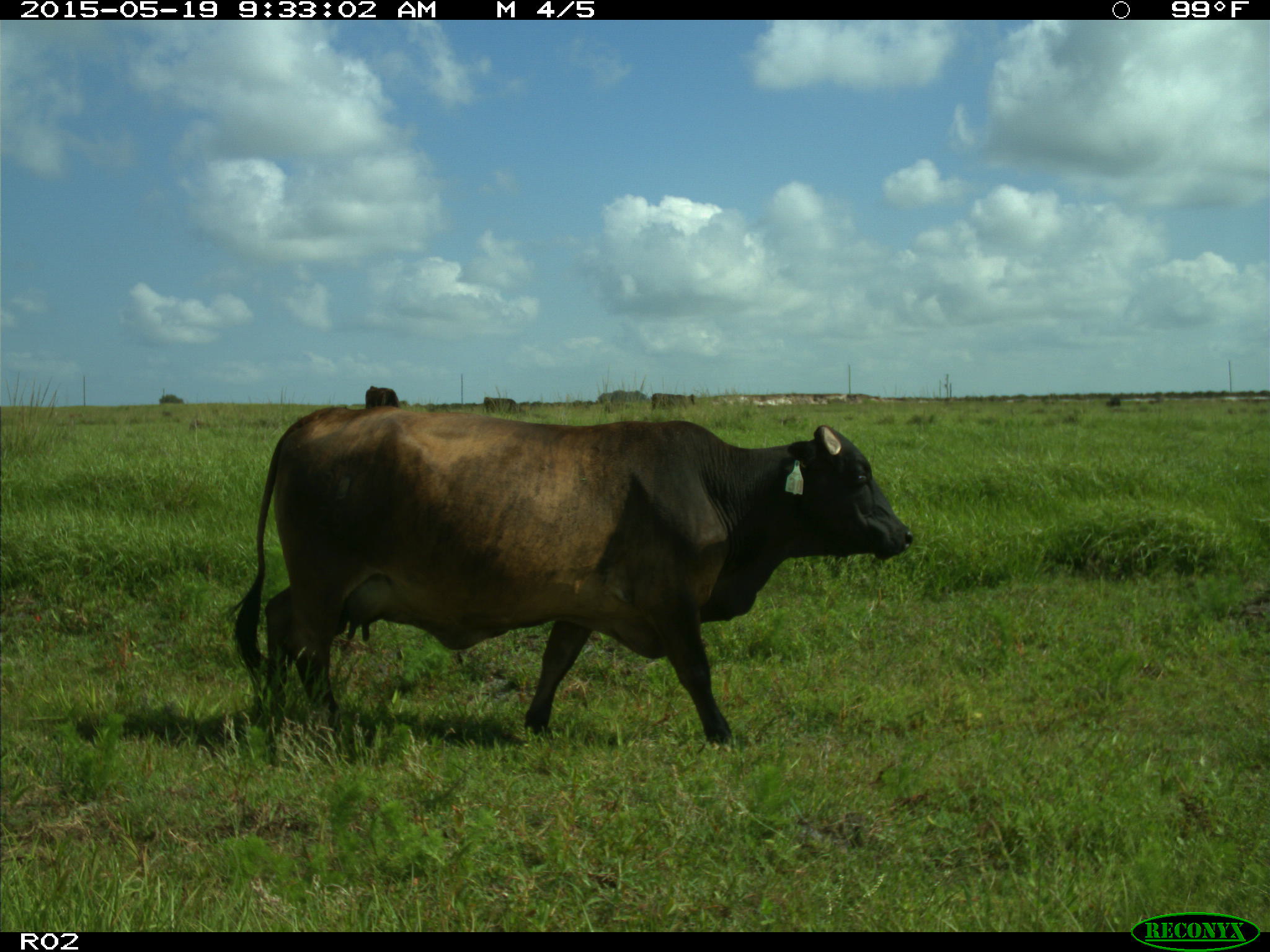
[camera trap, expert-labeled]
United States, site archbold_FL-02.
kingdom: Animalia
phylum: Chordata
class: Mammalia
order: Artiodactyla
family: Bovidae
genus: Bos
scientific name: Bos taurus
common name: domestic cow